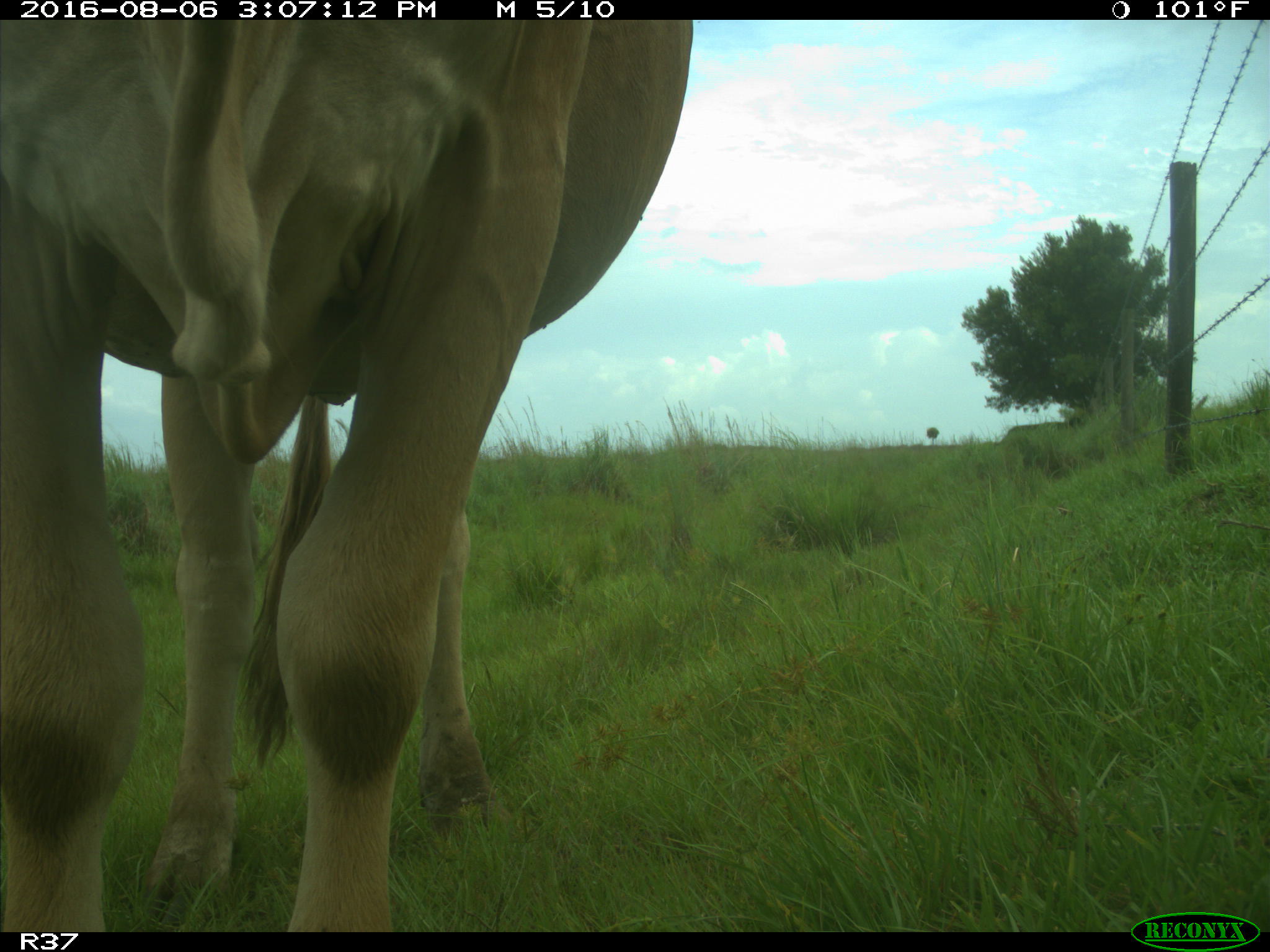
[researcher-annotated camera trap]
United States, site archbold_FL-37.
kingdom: Animalia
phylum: Chordata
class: Mammalia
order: Artiodactyla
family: Bovidae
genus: Bos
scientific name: Bos taurus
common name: domestic cow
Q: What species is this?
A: Bos taurus (domestic cow).